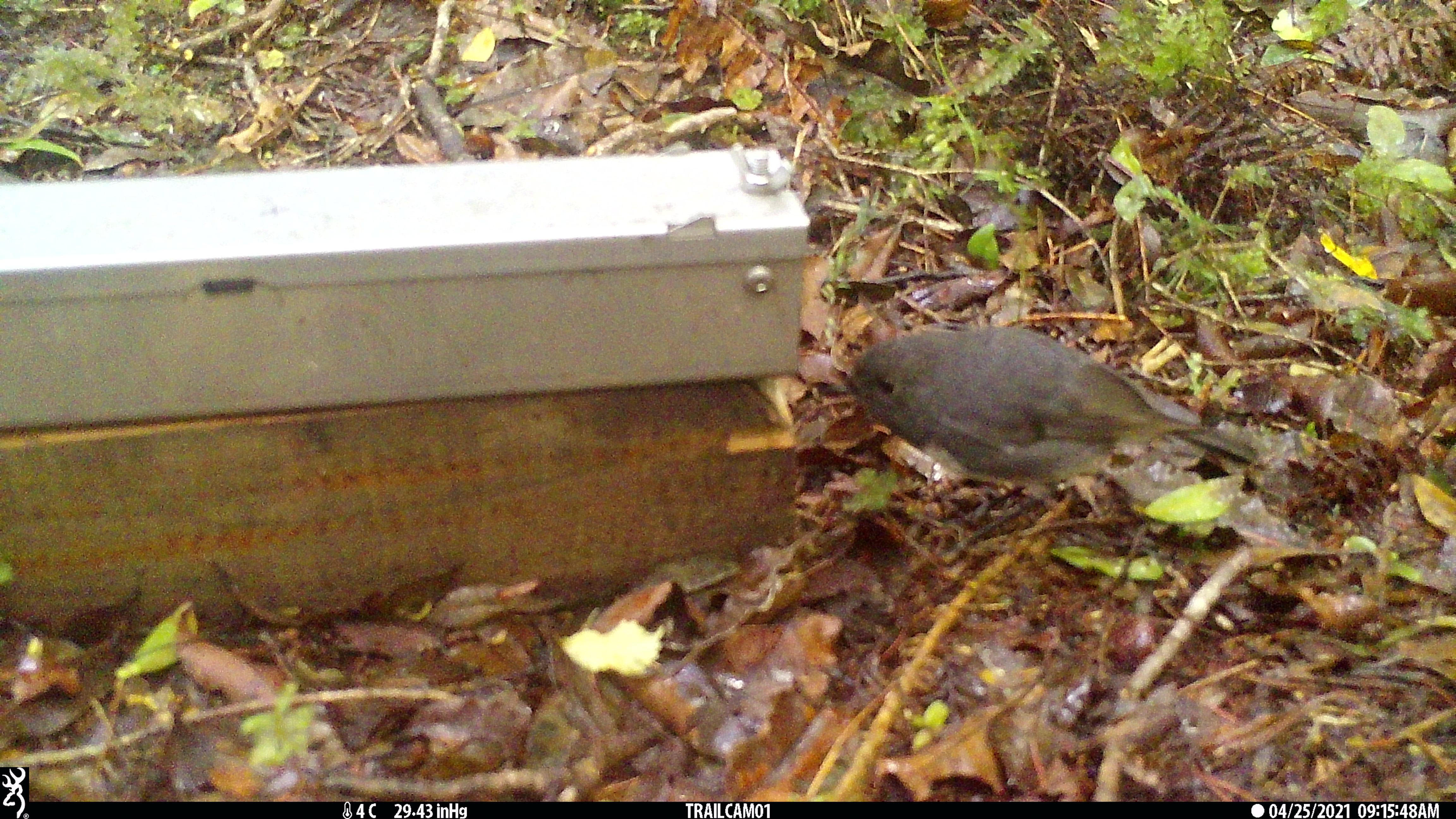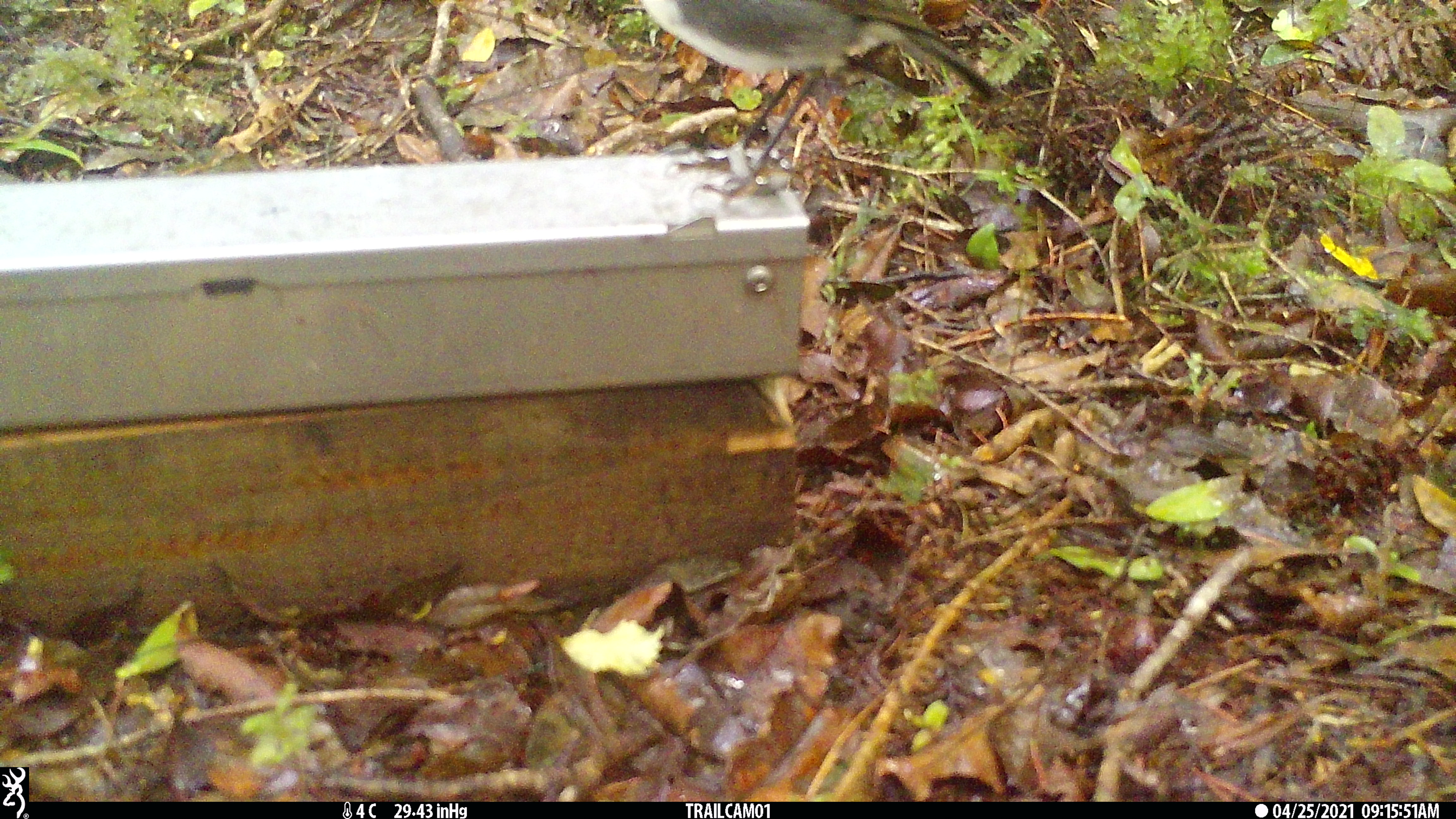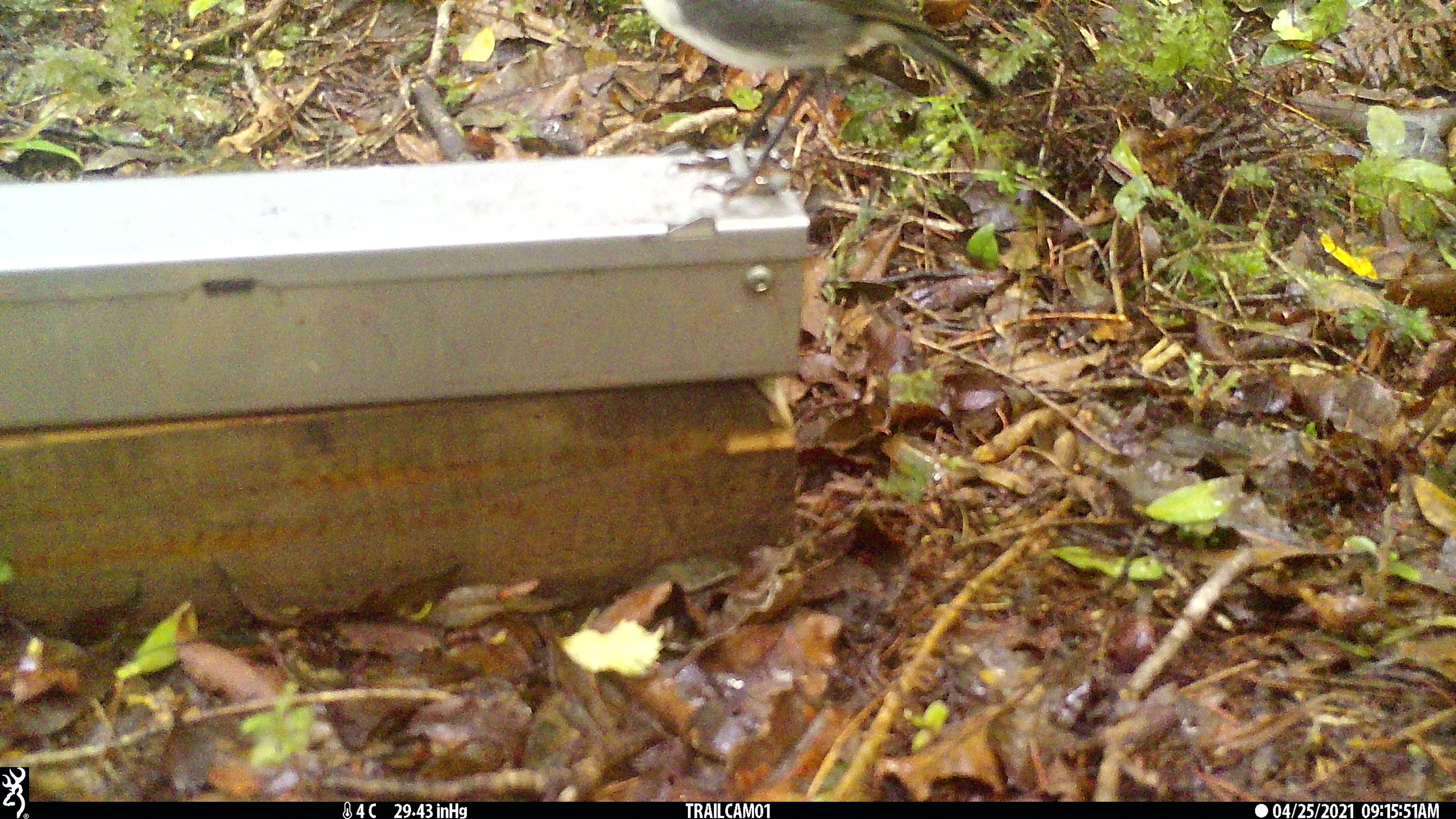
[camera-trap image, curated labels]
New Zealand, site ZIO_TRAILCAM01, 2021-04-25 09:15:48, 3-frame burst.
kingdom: Animalia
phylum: Chordata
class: Aves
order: Passeriformes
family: Petroicidae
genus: Petroica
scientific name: Petroica australis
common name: new zealand robin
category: robin